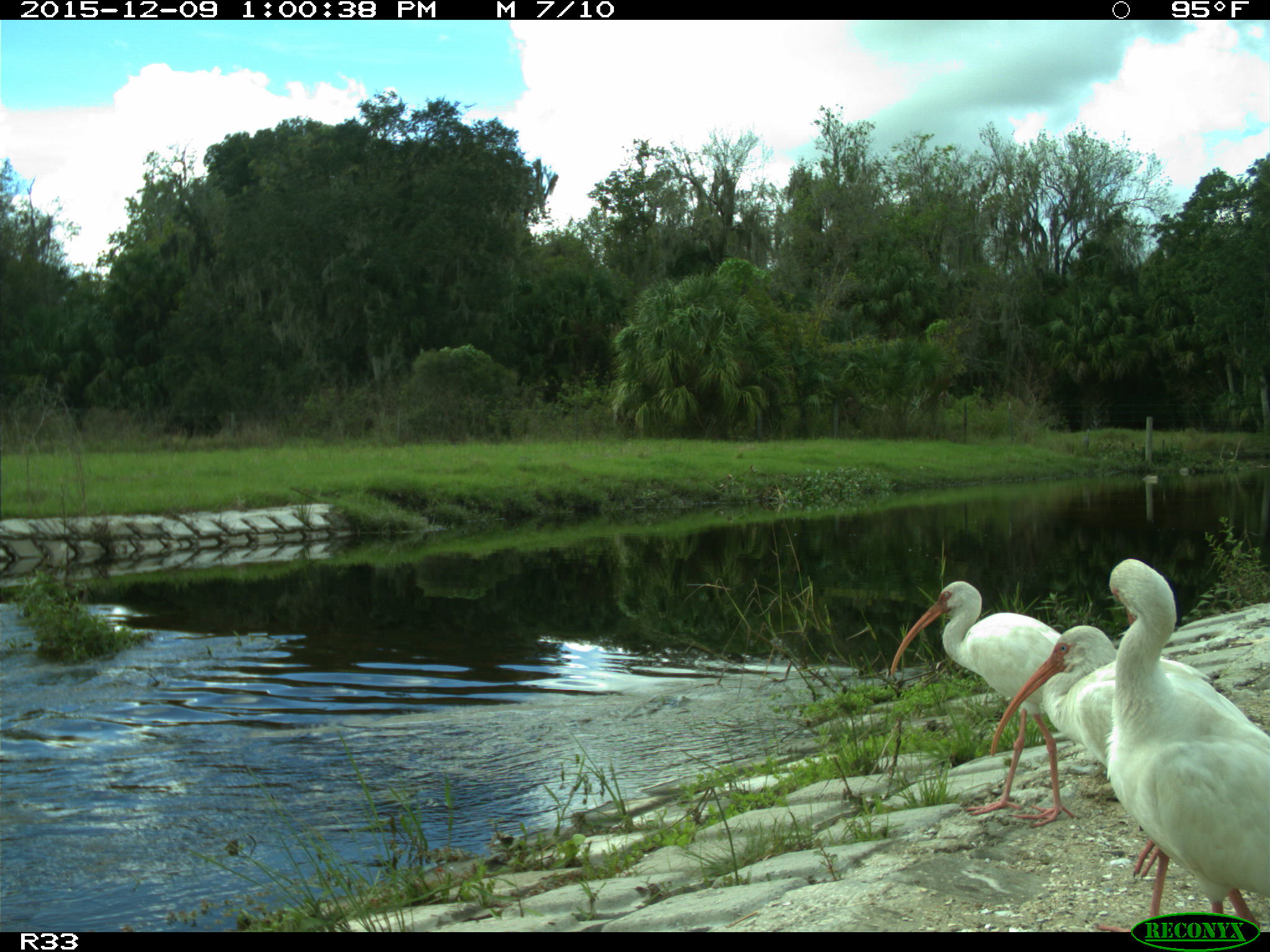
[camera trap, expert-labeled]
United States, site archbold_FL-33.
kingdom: Animalia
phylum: Chordata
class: Aves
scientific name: Aves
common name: birds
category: unidentified bird